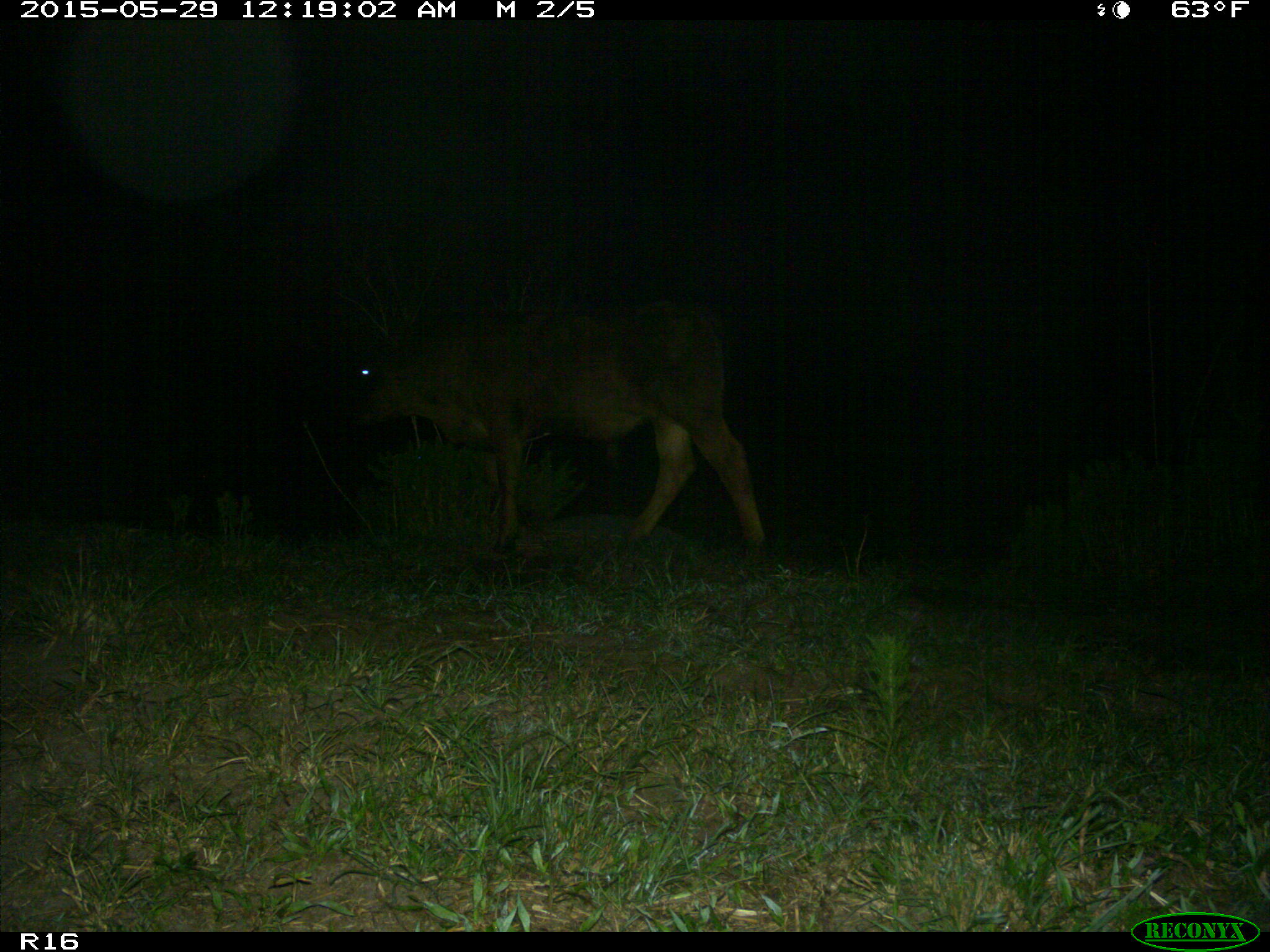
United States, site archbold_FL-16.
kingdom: Animalia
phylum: Chordata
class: Mammalia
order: Artiodactyla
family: Bovidae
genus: Bos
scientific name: Bos taurus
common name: domestic cow